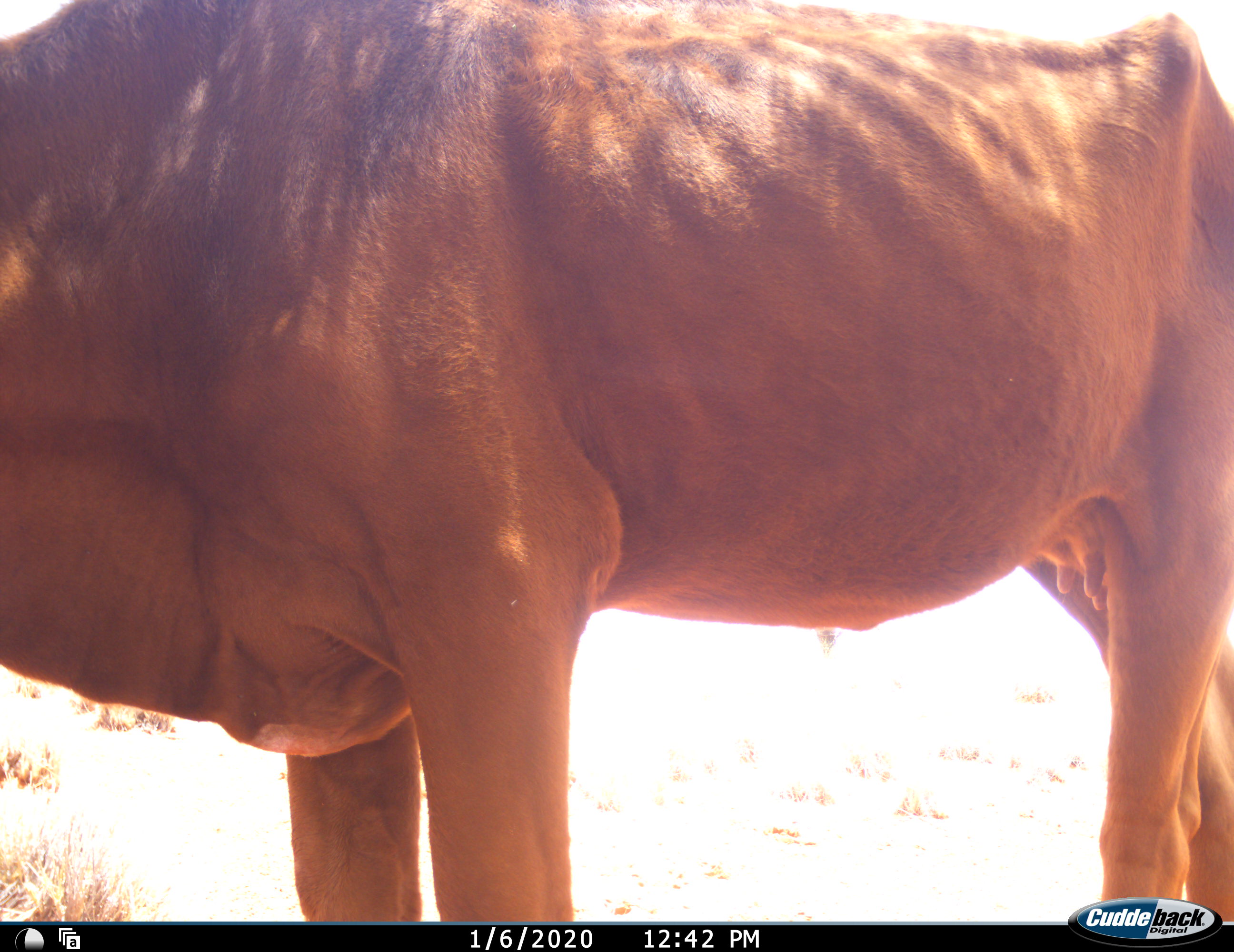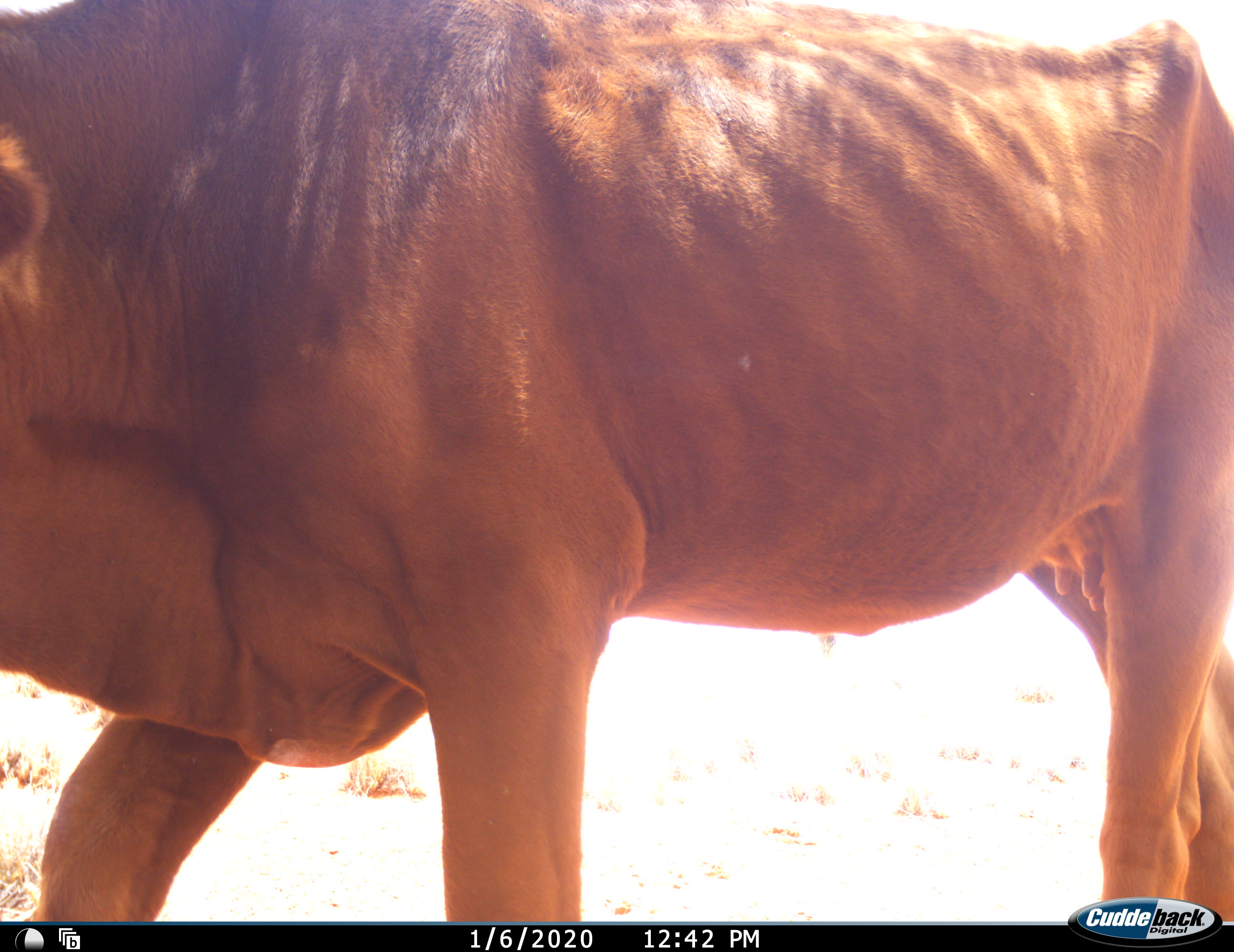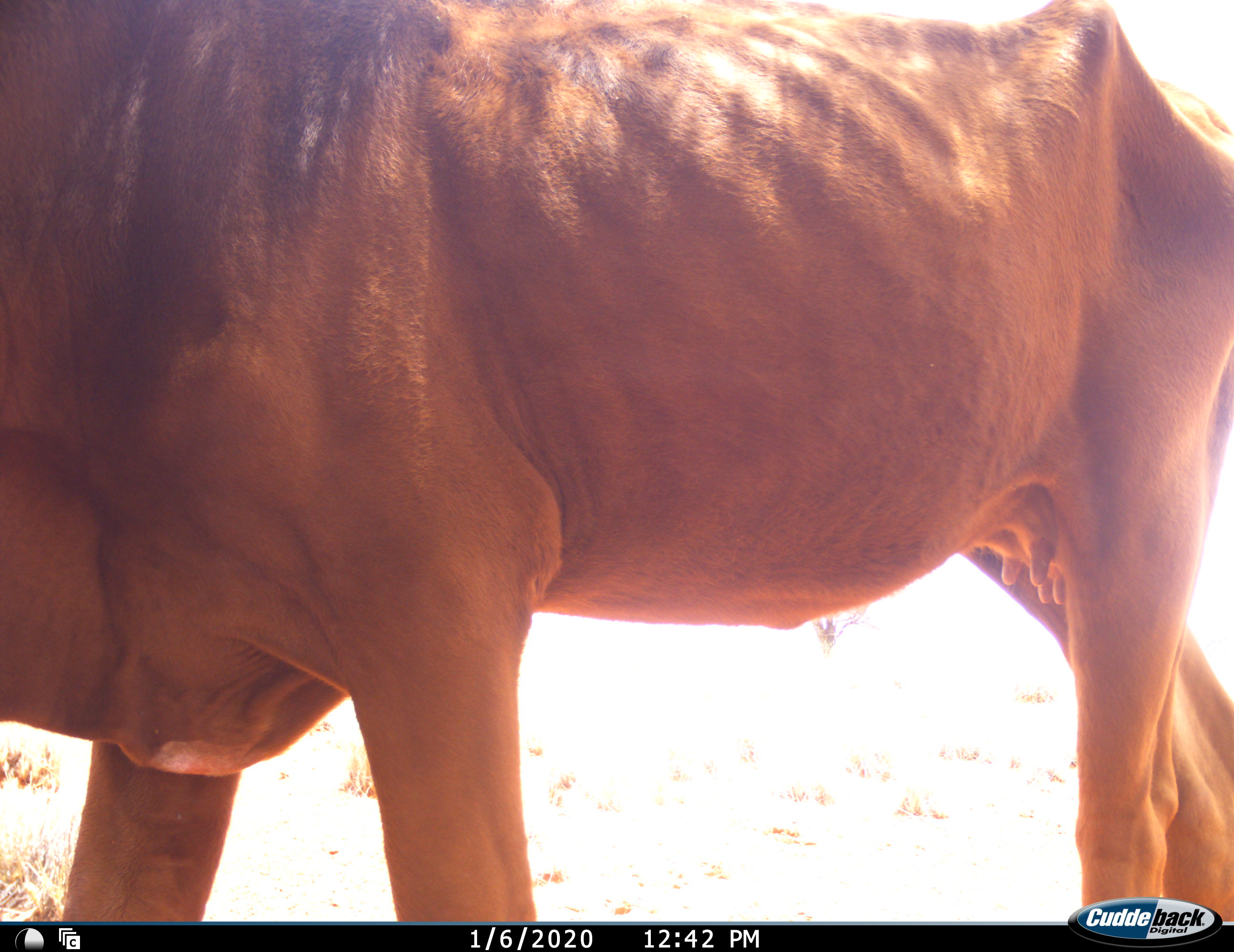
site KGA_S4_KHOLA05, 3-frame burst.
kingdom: Animalia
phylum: Chordata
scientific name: Vertebrata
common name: domestic animal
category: domesticanimal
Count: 1.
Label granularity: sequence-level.